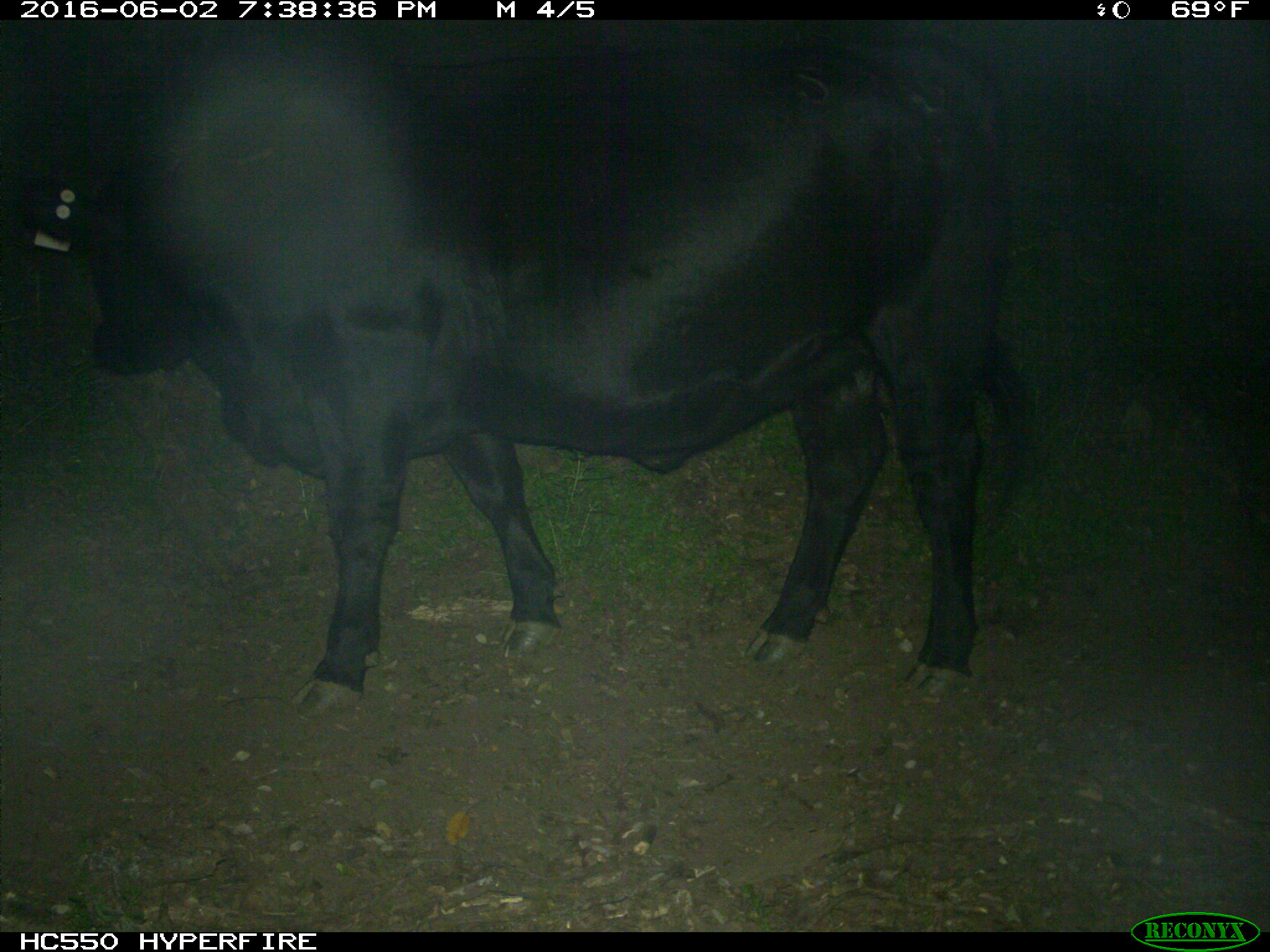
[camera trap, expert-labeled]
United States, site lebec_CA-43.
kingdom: Animalia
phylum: Chordata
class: Mammalia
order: Artiodactyla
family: Bovidae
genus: Bos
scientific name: Bos taurus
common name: domestic cow